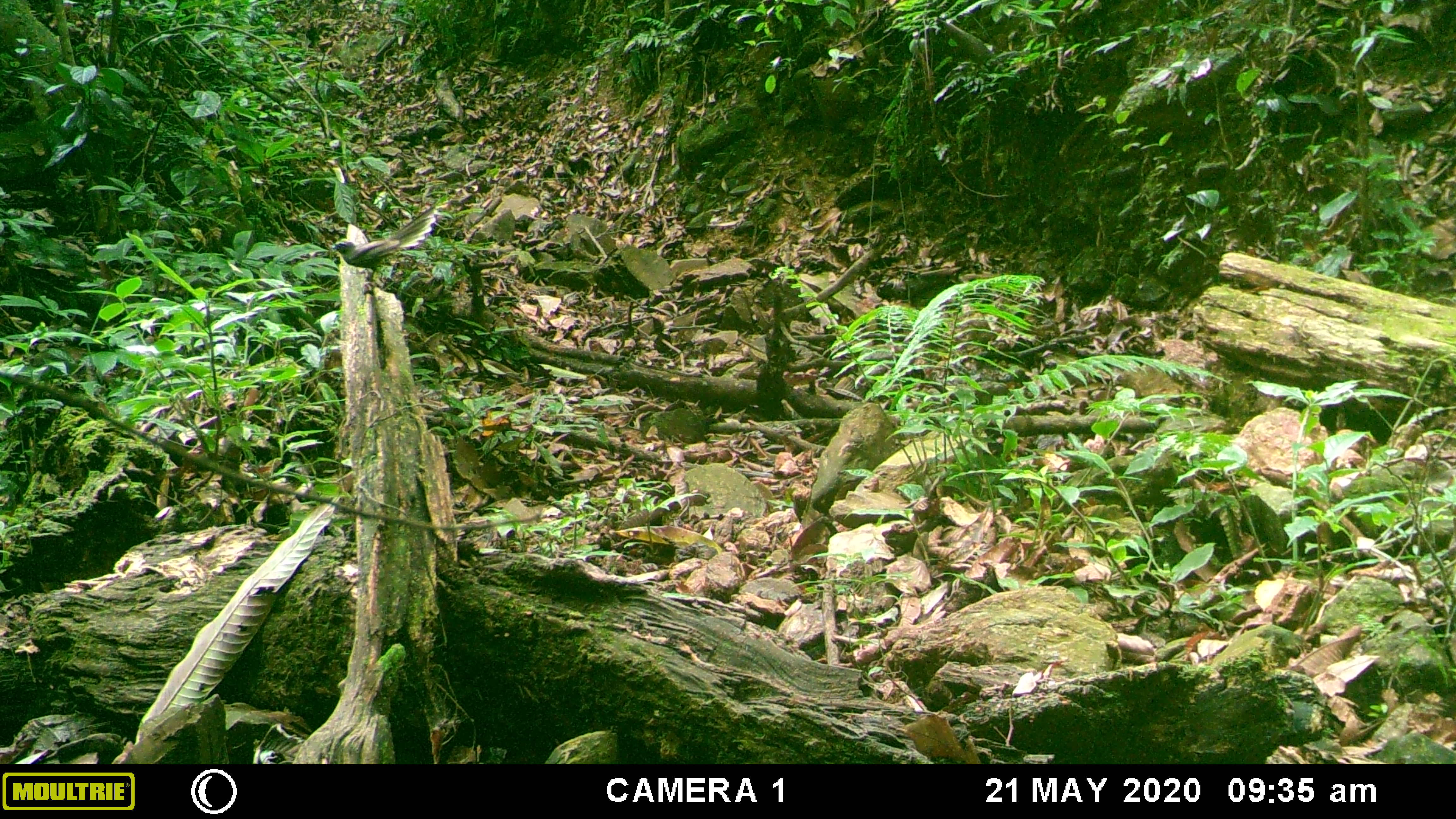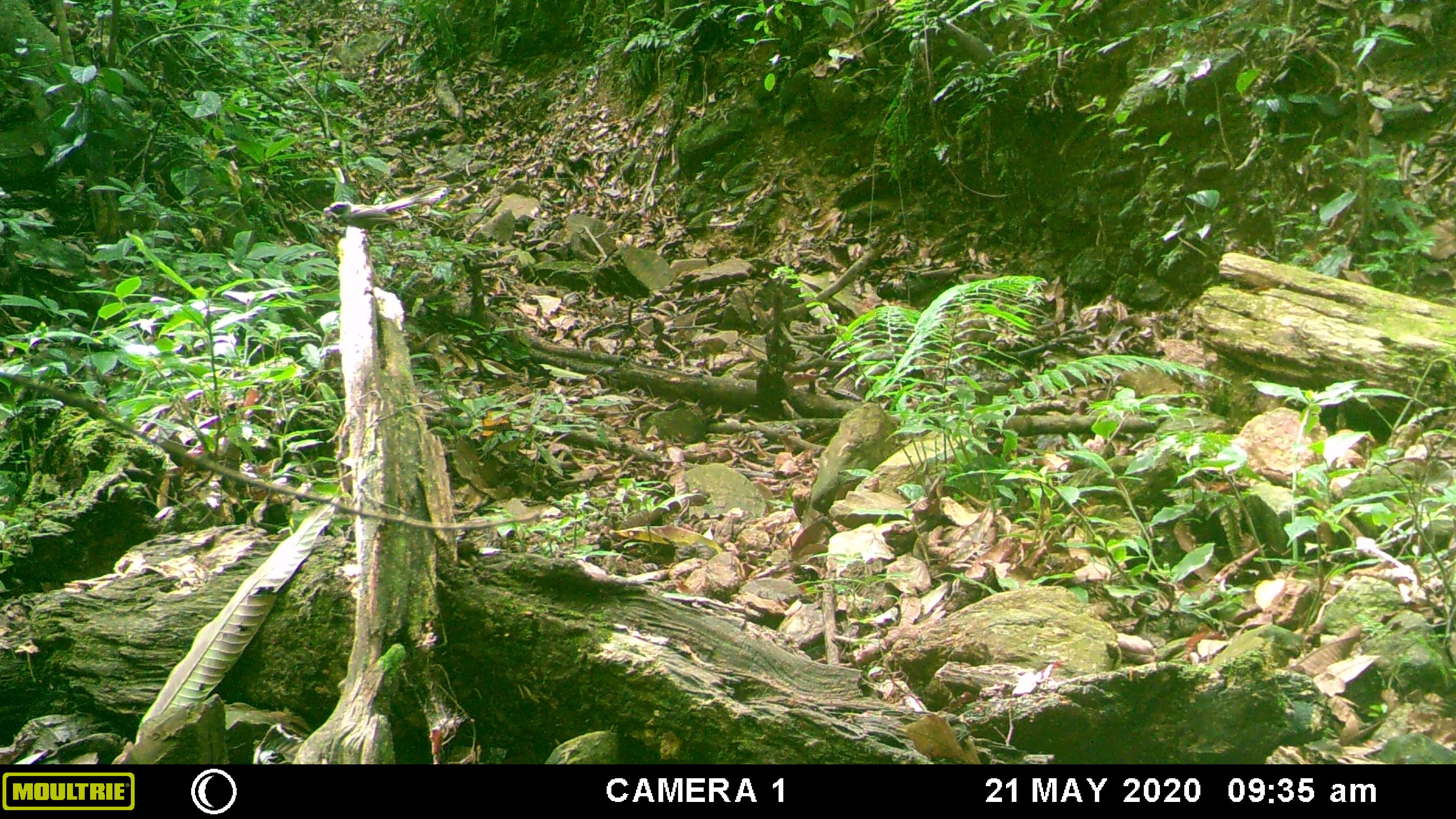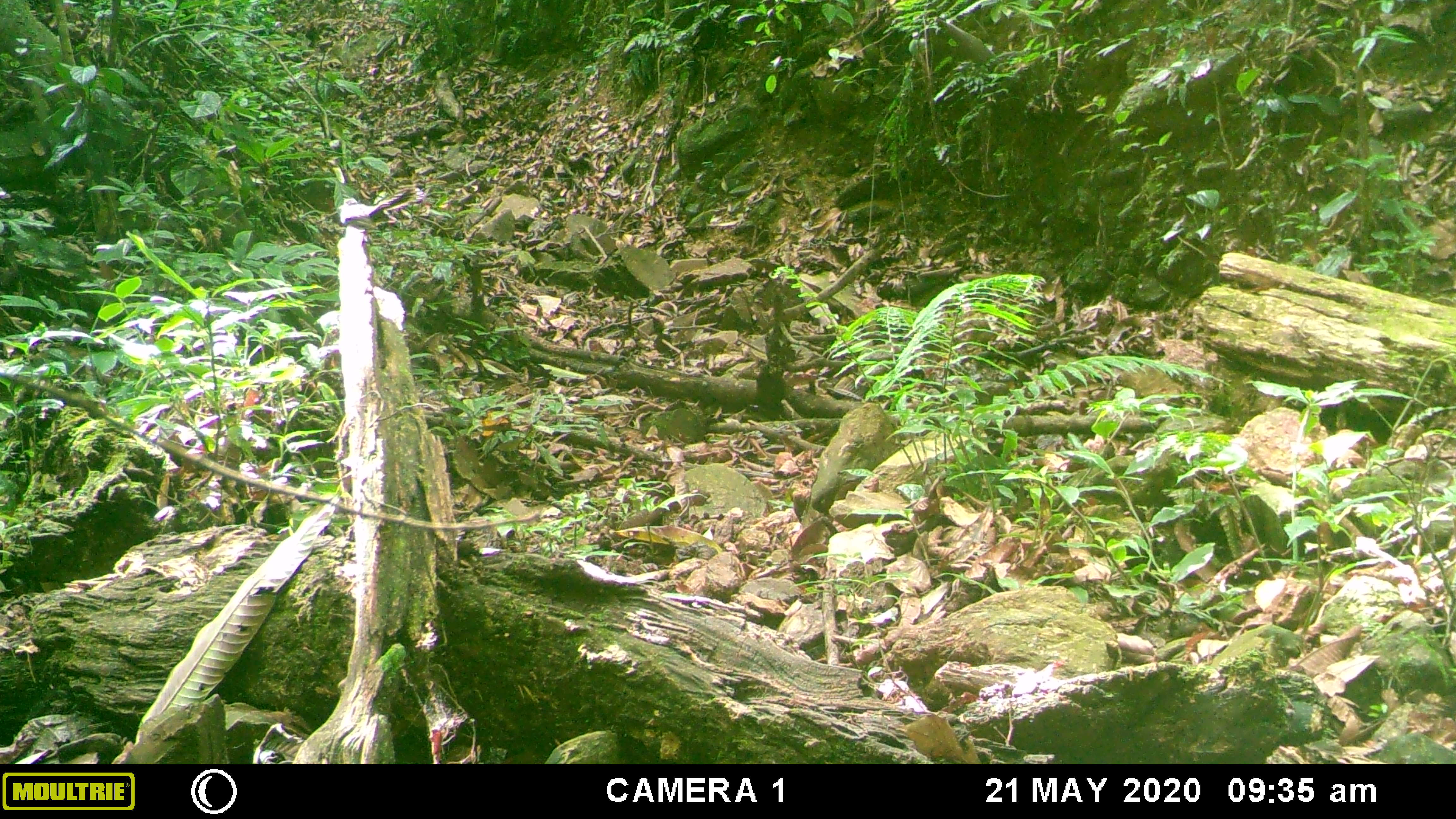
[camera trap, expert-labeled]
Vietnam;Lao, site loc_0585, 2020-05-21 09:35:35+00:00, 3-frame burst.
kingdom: Animalia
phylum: Chordata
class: Aves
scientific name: Aves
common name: bird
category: unidentified bird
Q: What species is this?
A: Unidentified bird (bird) (Aves).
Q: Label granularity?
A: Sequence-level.